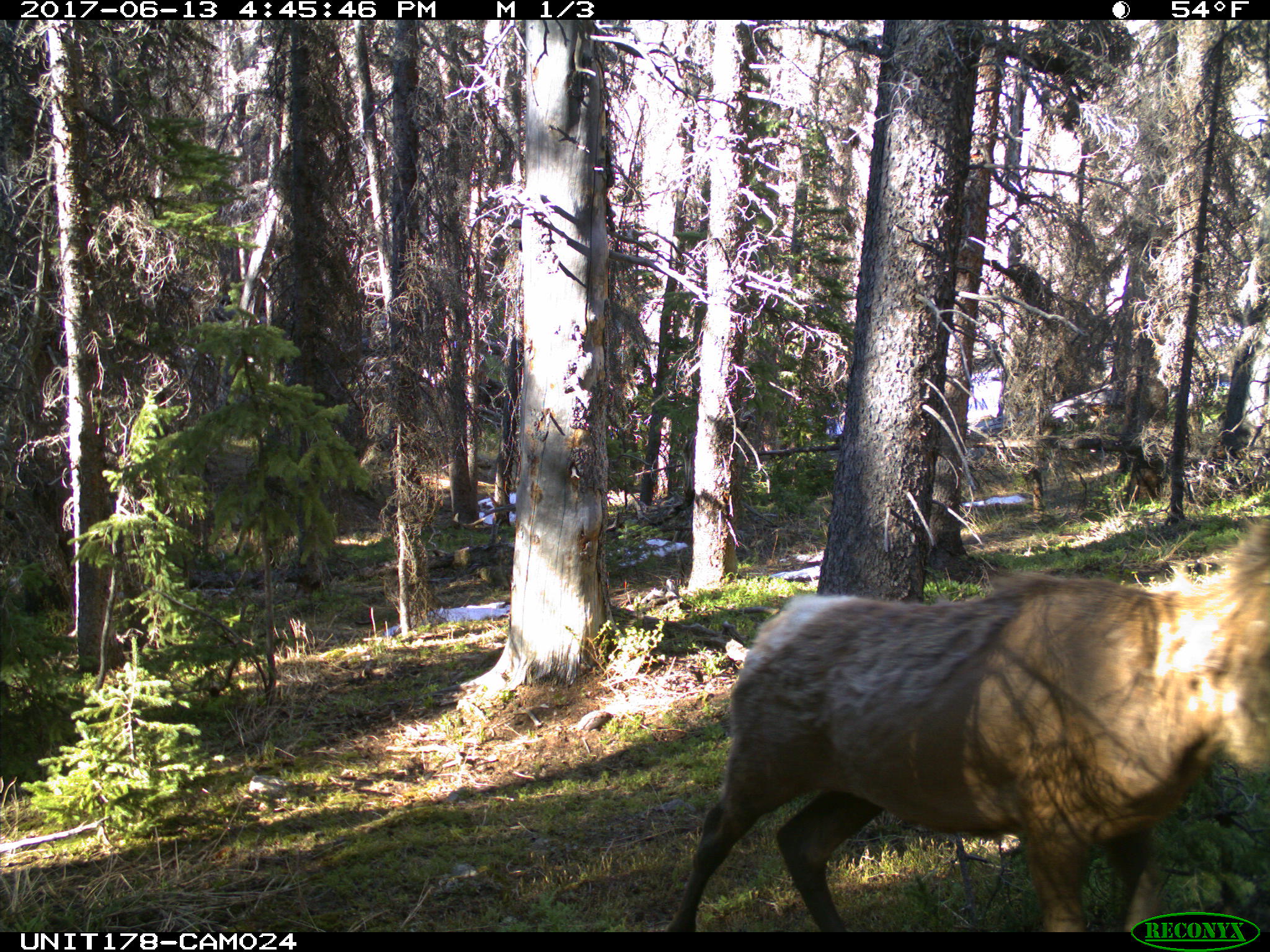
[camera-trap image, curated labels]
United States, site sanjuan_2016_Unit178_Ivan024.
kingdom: Animalia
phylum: Chordata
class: Mammalia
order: Artiodactyla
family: Cervidae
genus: Cervus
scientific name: Cervus elaphus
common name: red deer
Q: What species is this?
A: Cervus elaphus (red deer).